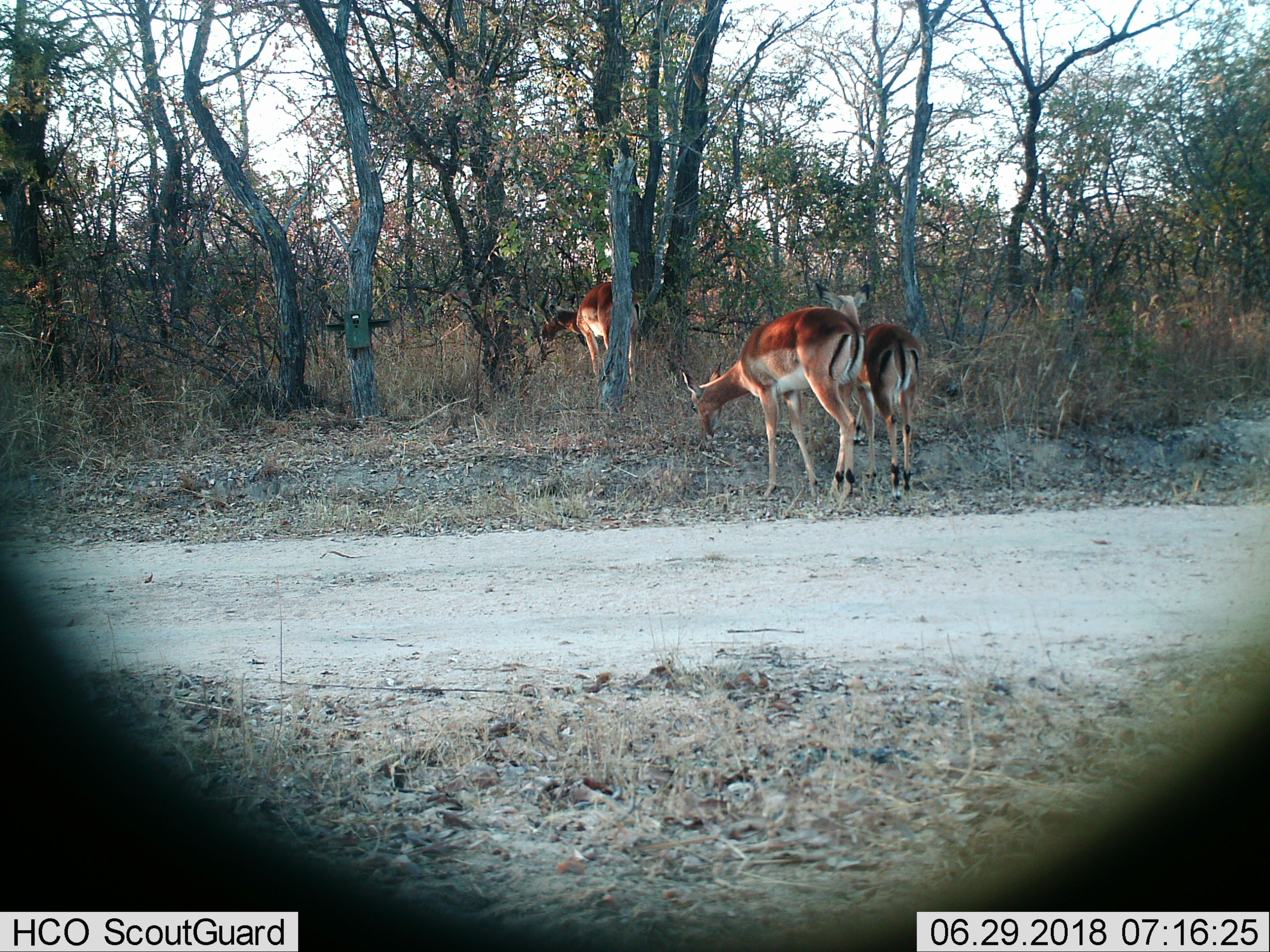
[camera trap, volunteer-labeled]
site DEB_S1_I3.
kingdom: Animalia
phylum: Chordata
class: Mammalia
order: Artiodactyla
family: Bovidae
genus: Aepyceros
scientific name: Aepyceros melampus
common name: impala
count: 3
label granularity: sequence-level